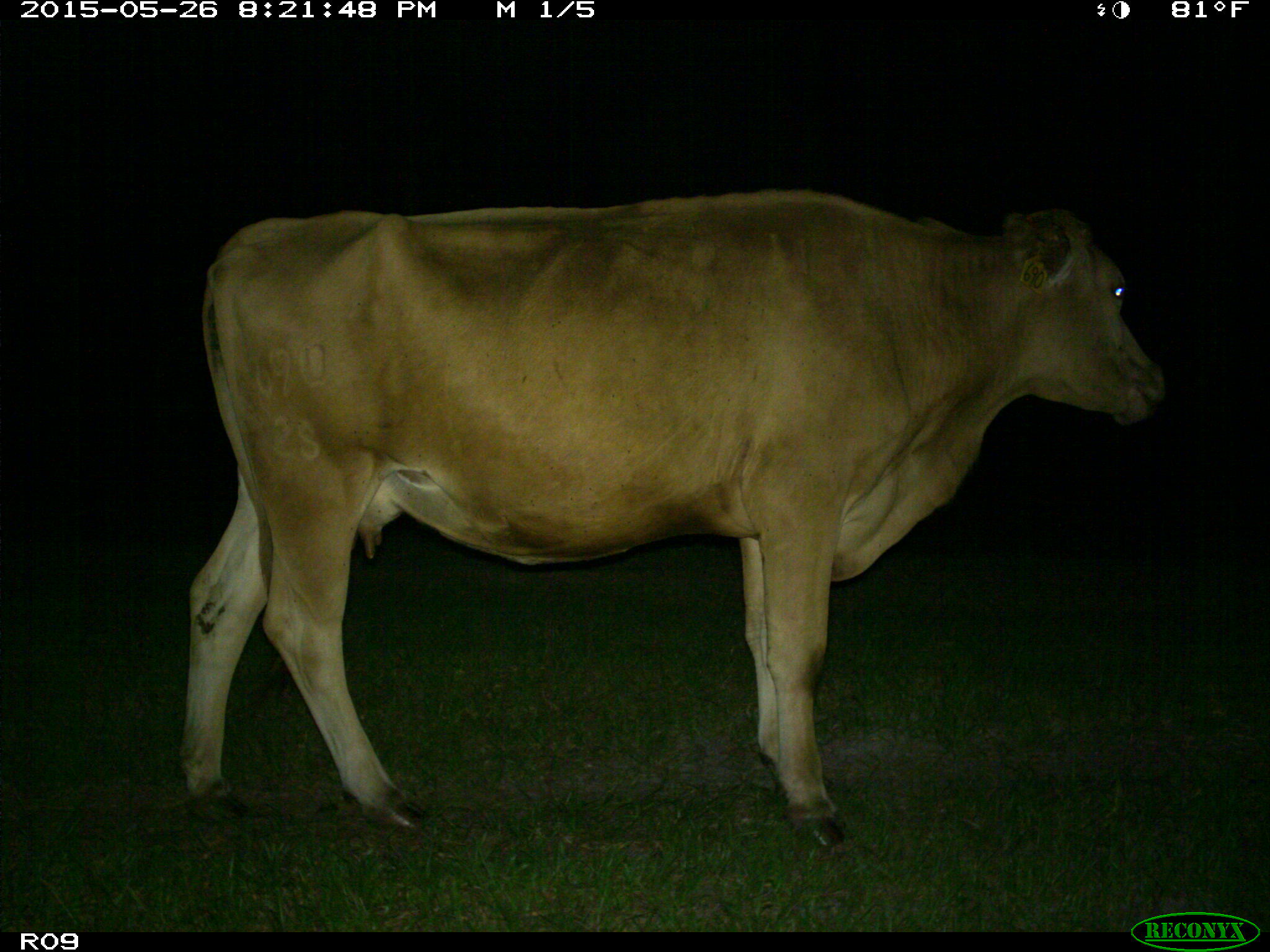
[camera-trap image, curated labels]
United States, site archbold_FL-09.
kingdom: Animalia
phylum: Chordata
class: Mammalia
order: Artiodactyla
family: Bovidae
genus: Bos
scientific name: Bos taurus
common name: domestic cow